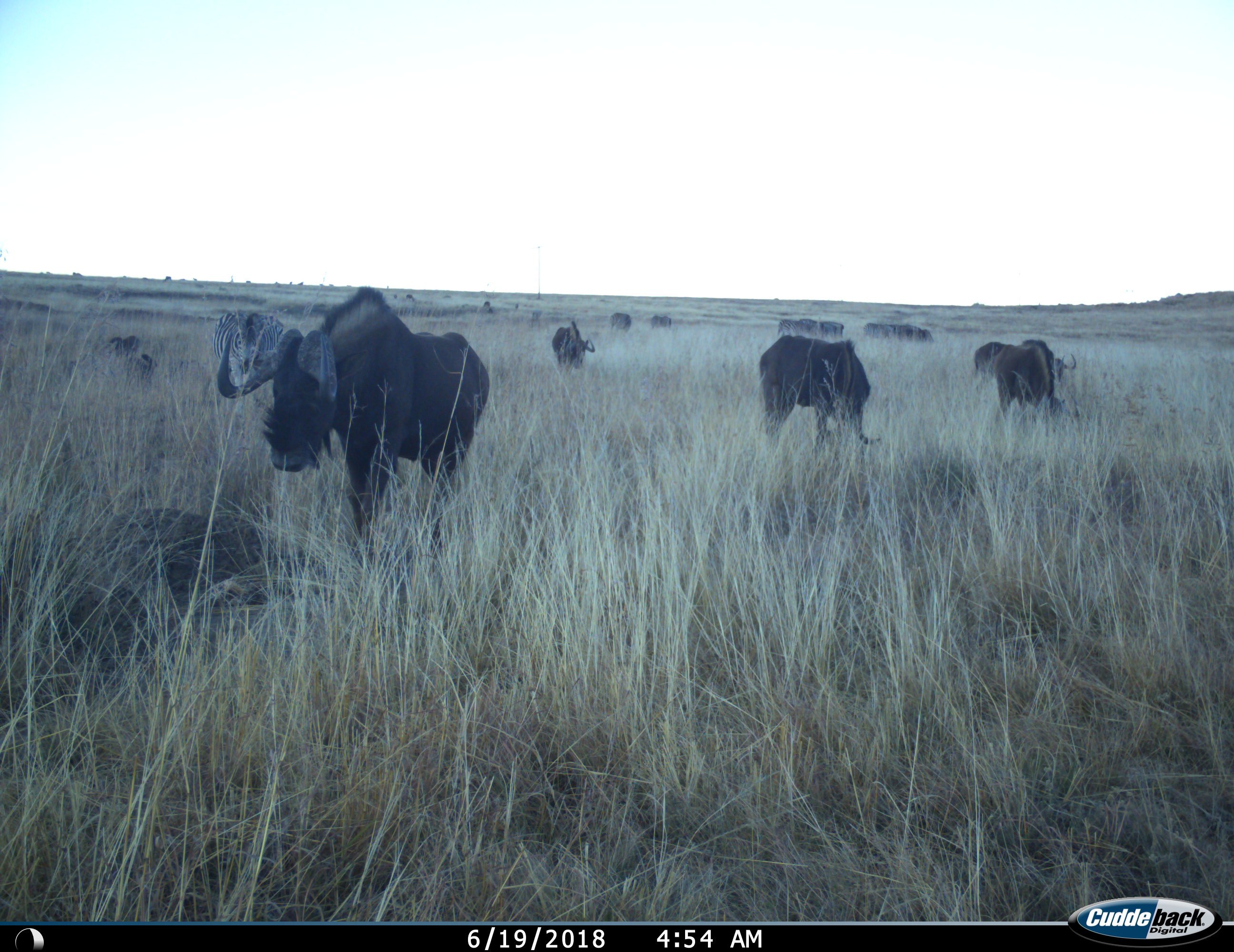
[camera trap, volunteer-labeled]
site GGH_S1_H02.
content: unidentified animal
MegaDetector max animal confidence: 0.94